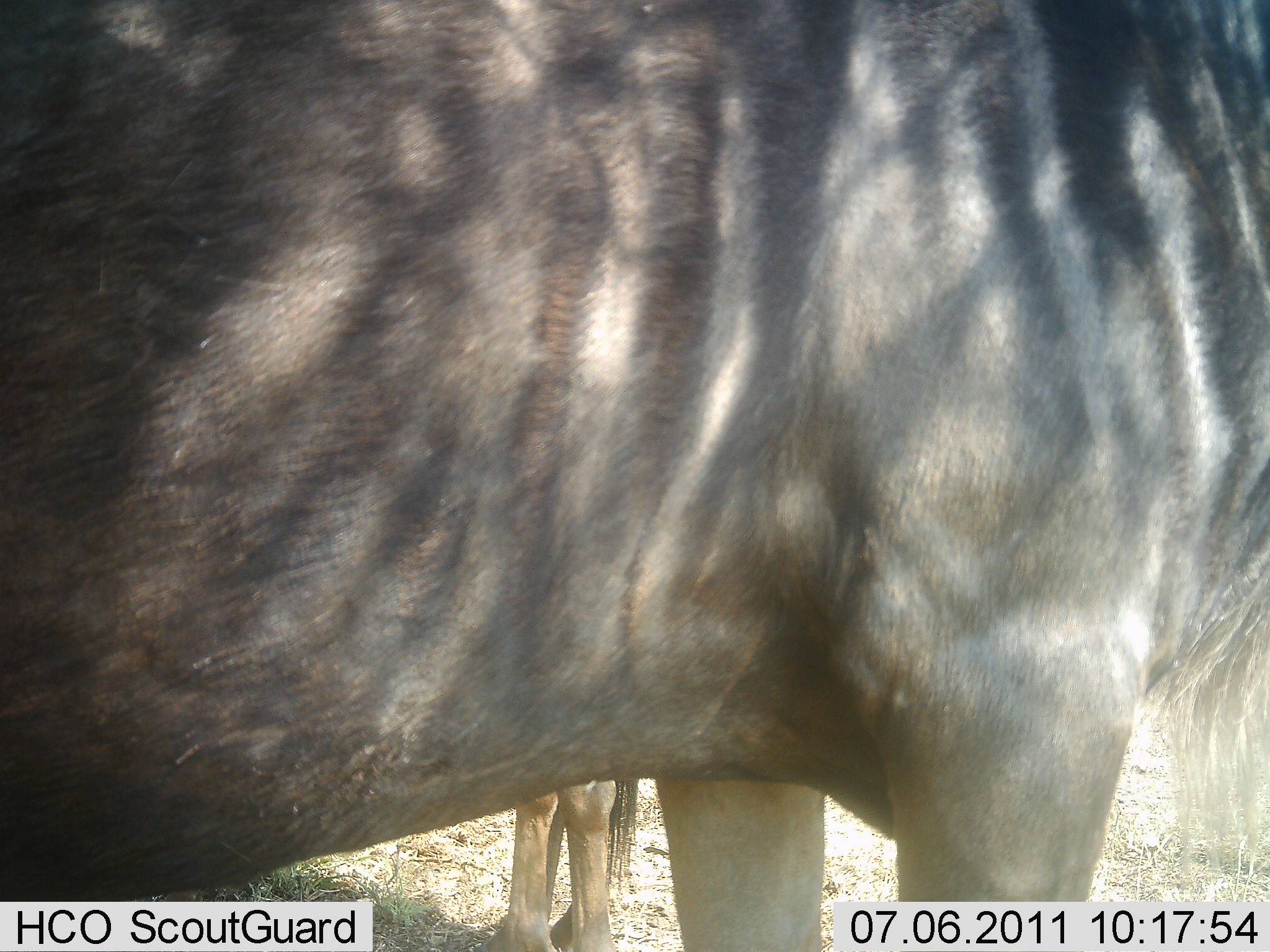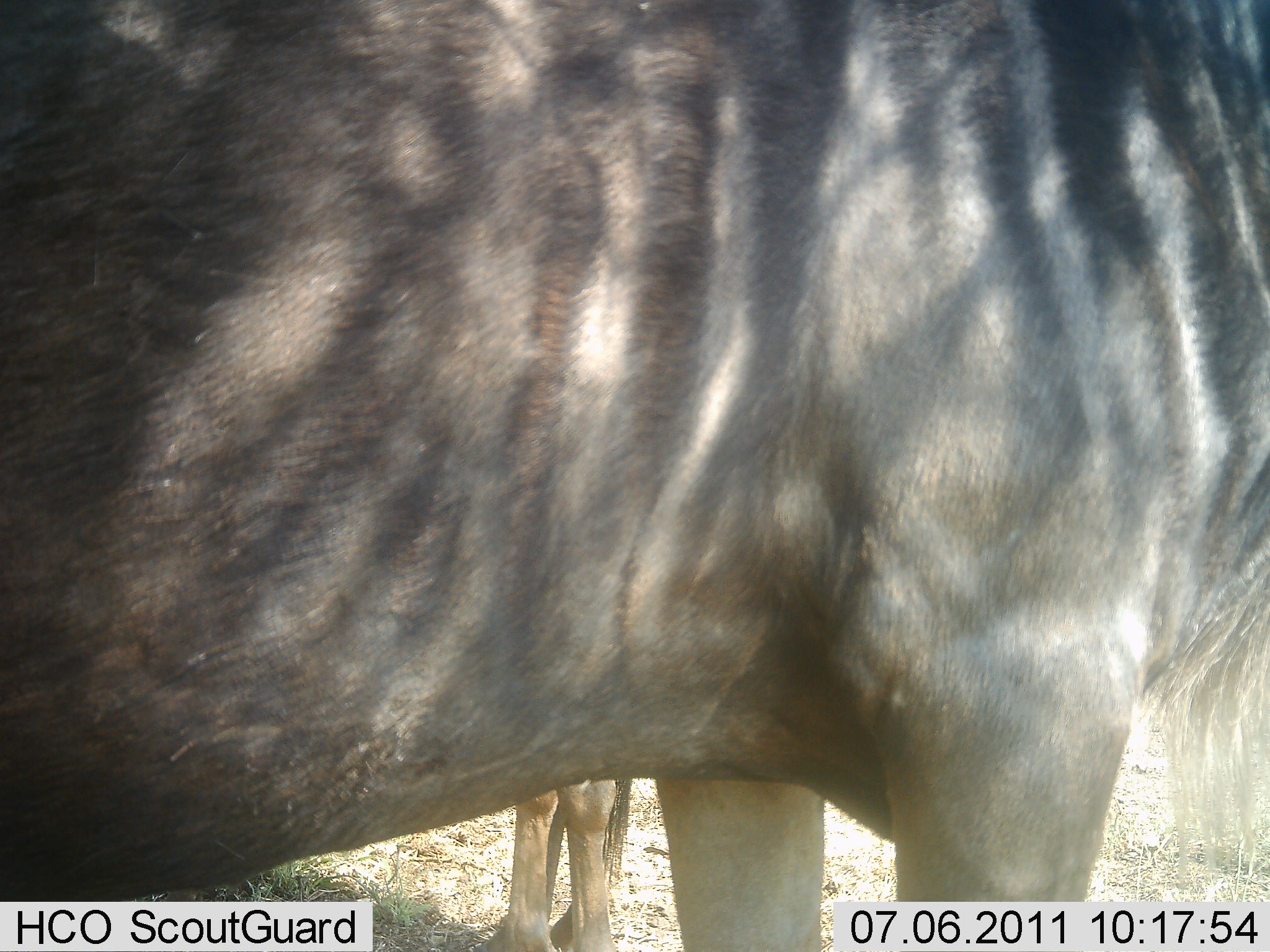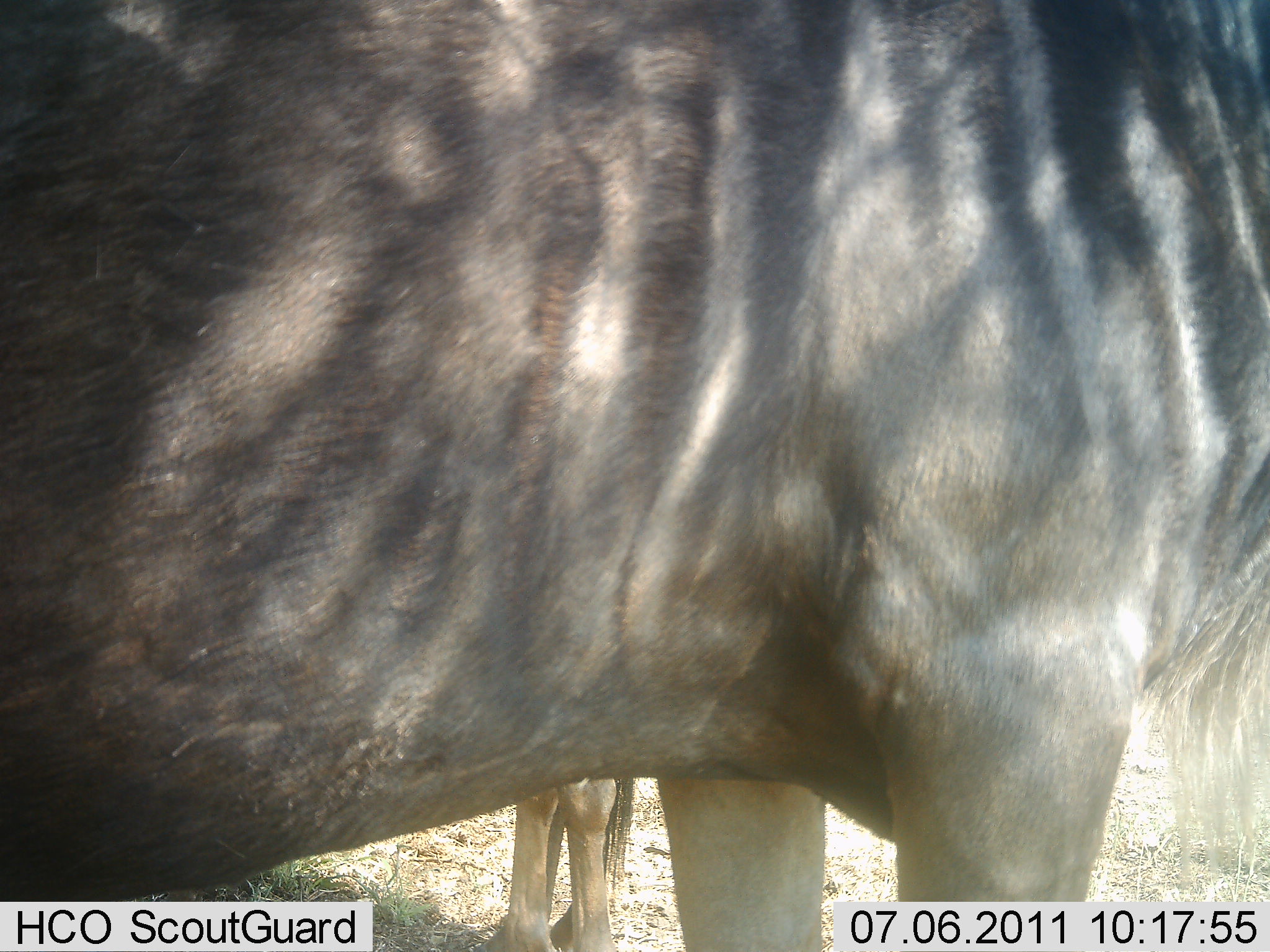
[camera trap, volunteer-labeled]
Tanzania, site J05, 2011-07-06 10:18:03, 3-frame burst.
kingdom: Animalia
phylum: Chordata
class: Mammalia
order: Artiodactyla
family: Bovidae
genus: Connochaetes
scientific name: Connochaetes taurinus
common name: blue wildebeest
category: wildebeest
Wildebeest (blue wildebeest) (Connochaetes taurinus), count 2. Behavior (volunteer vote fractions): standing 100%, resting 0%, moving 0%, interacting 0%. Young present (vote fraction): 25%. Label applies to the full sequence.